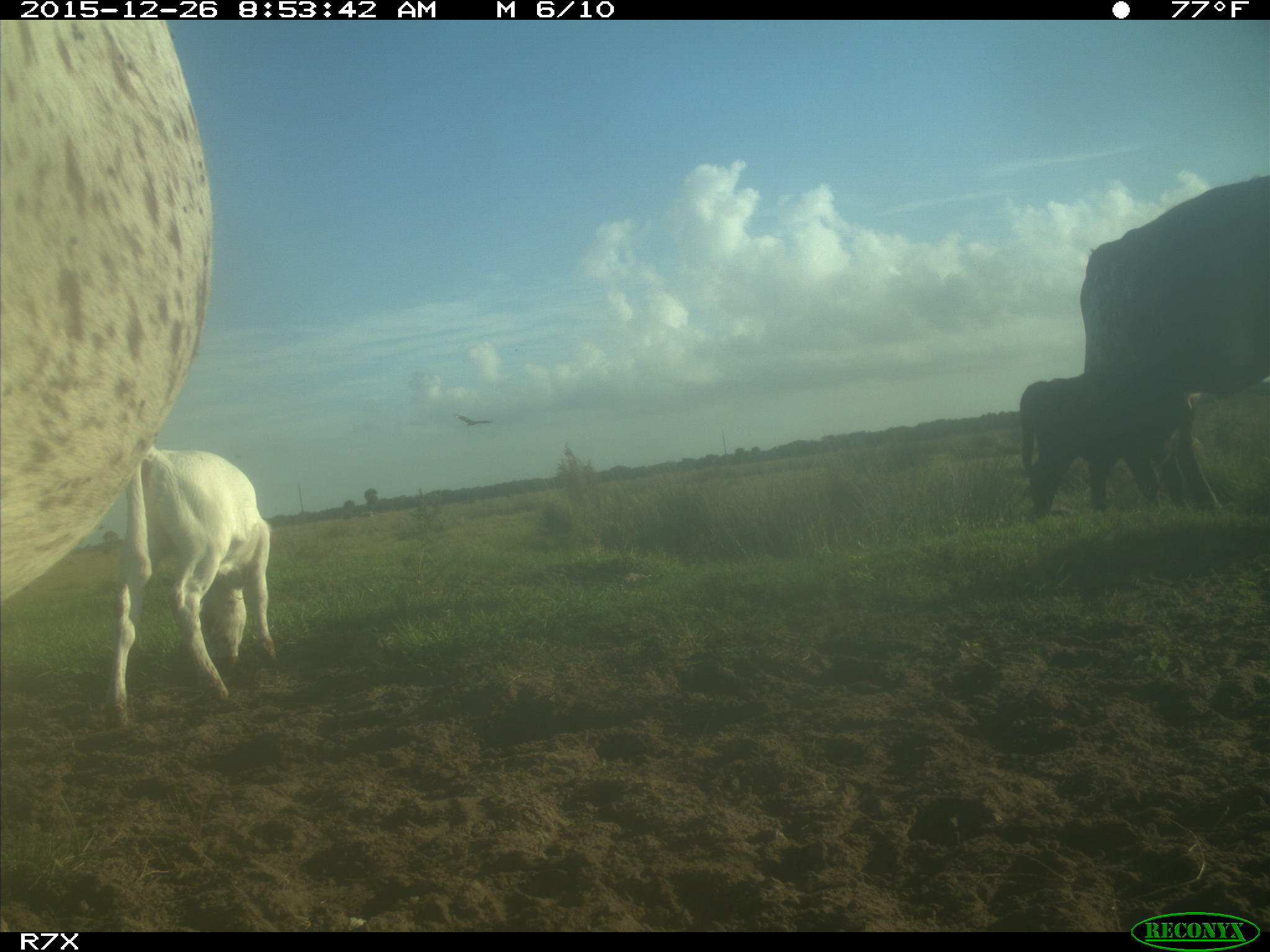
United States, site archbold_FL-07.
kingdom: Animalia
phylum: Chordata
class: Mammalia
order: Artiodactyla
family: Bovidae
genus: Bos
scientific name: Bos taurus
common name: domestic cow